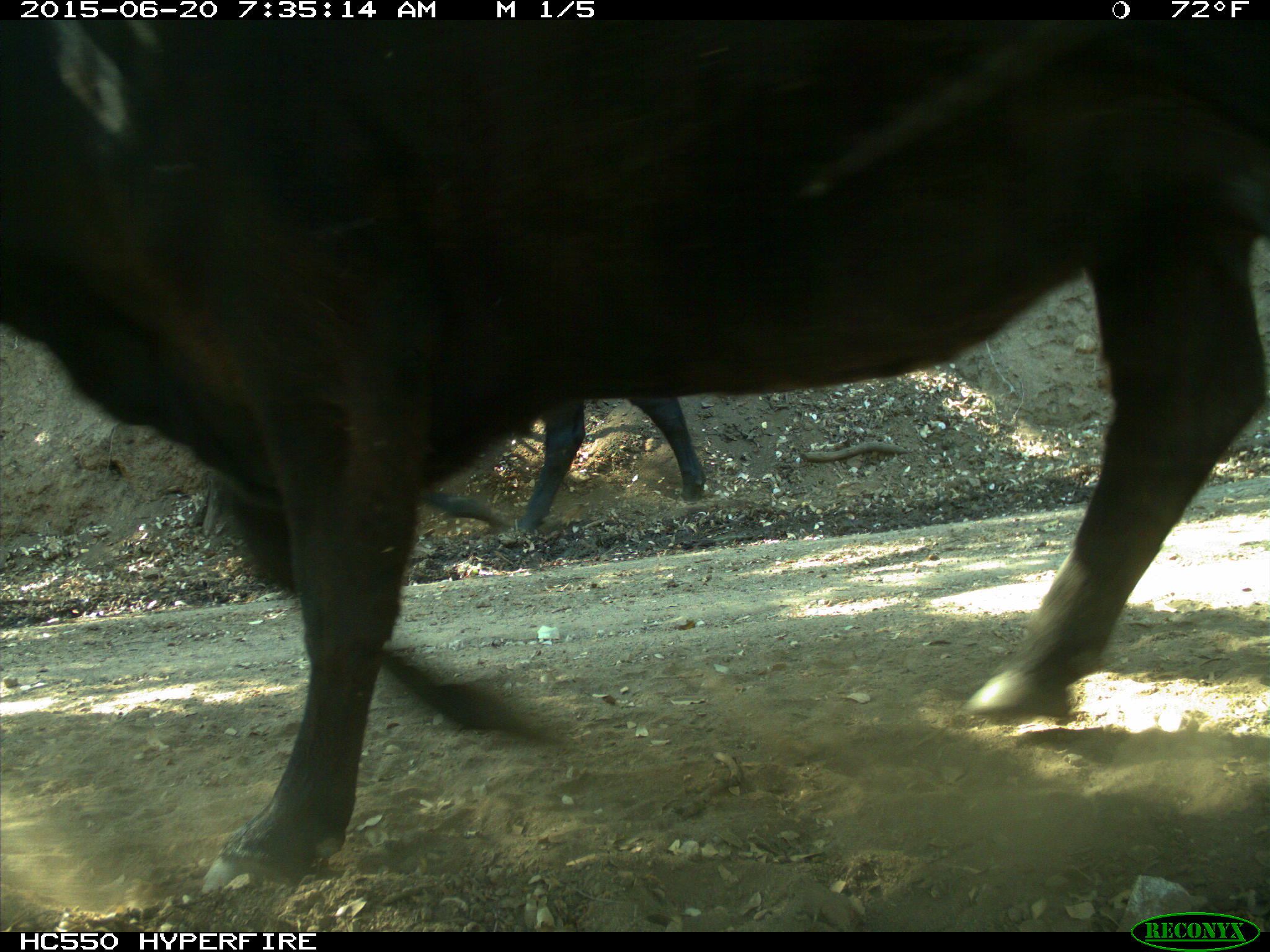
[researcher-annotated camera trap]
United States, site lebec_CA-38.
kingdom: Animalia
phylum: Chordata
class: Mammalia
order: Artiodactyla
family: Bovidae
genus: Bos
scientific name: Bos taurus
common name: domestic cow